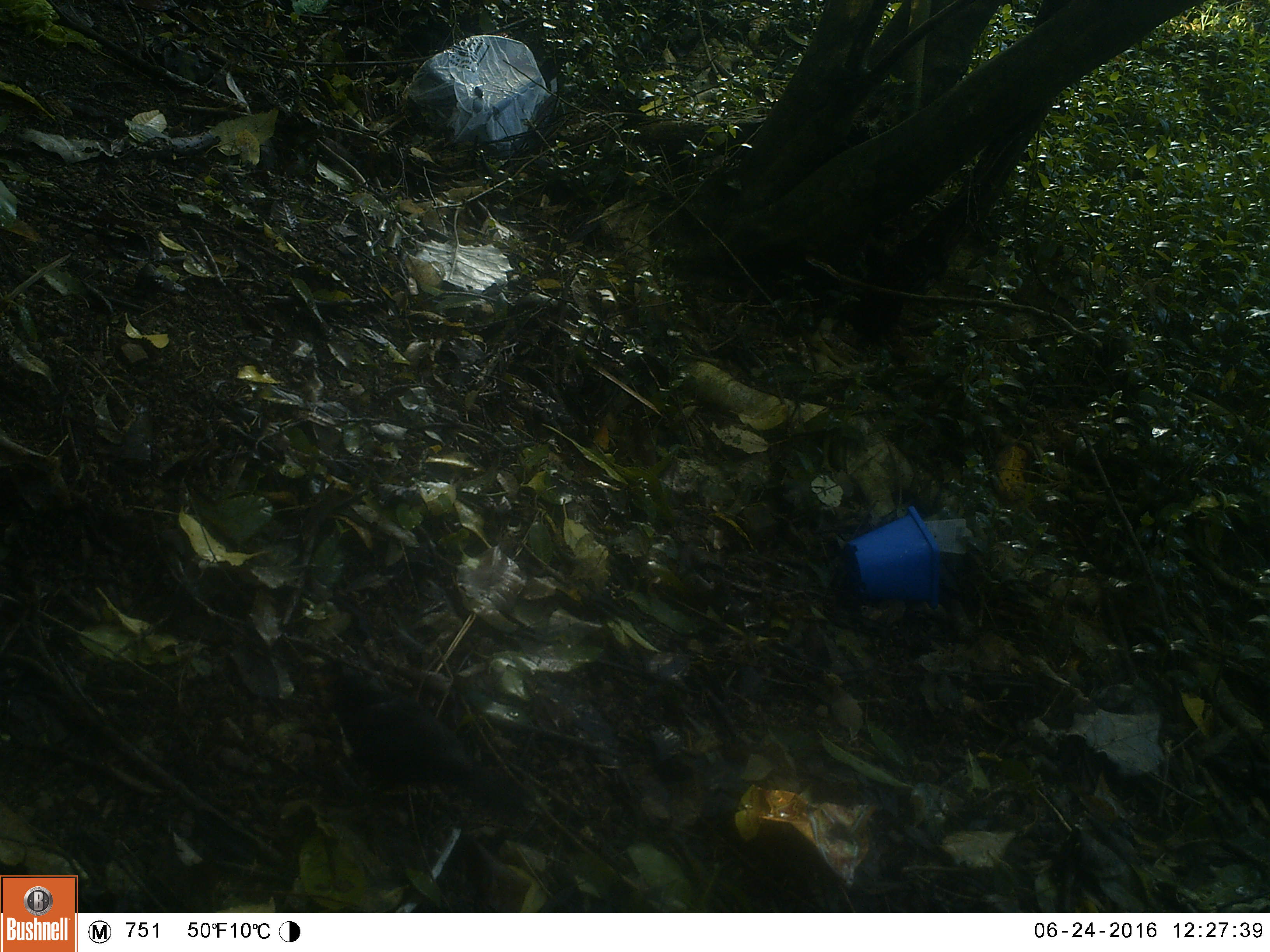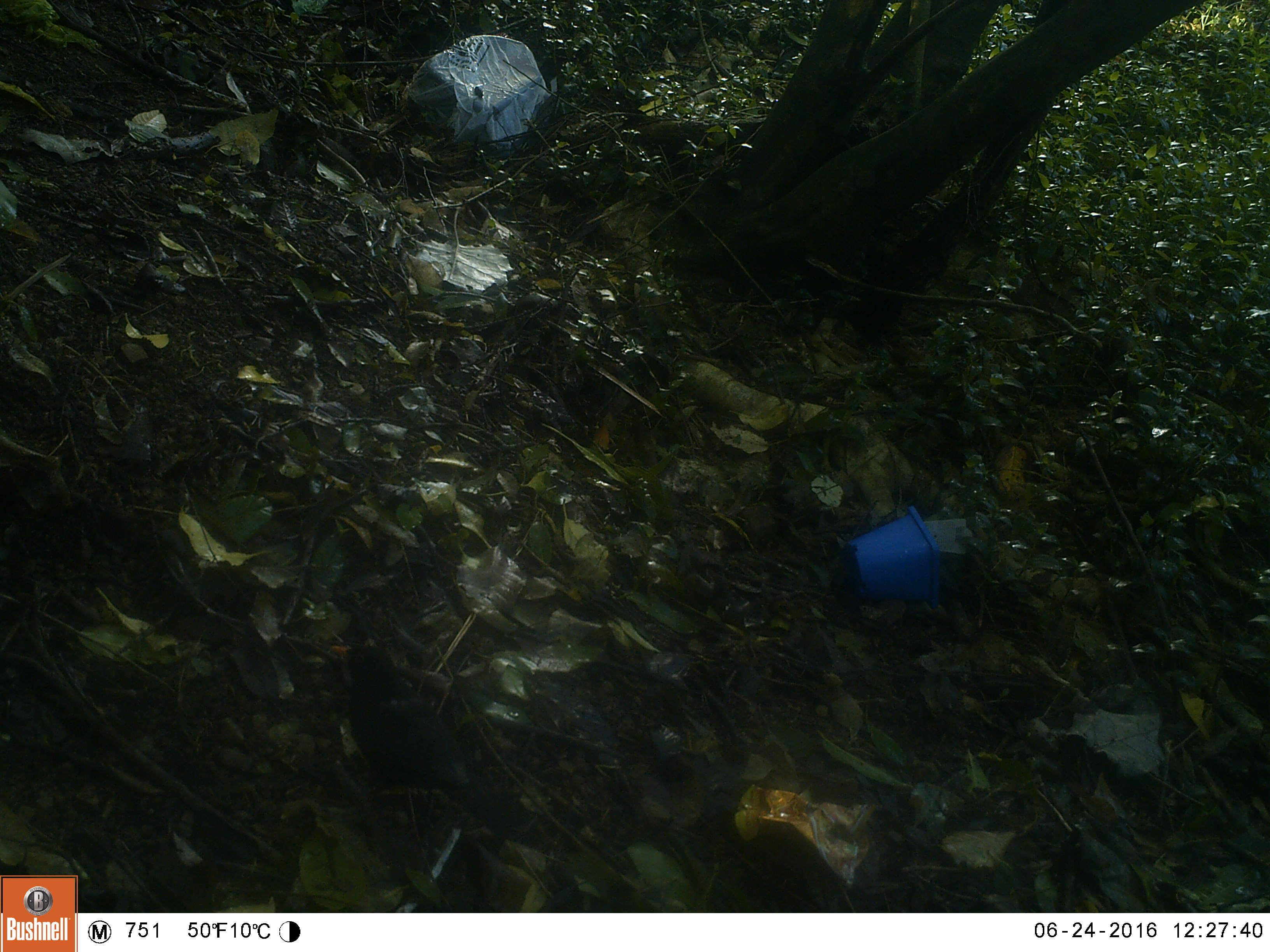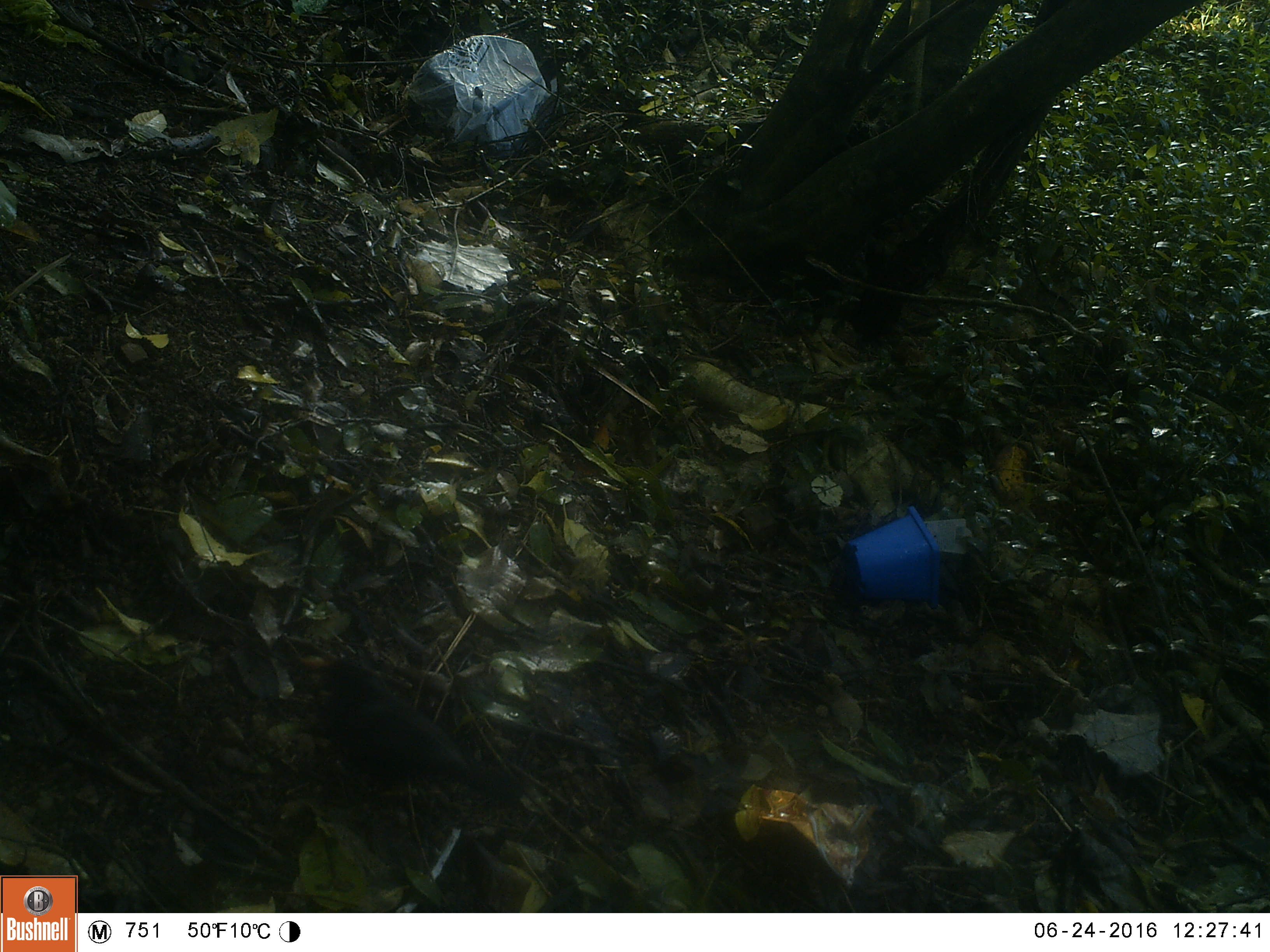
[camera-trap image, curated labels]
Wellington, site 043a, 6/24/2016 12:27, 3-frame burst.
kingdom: Animalia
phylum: Chordata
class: Aves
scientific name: Aves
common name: bird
Bird (Aves).